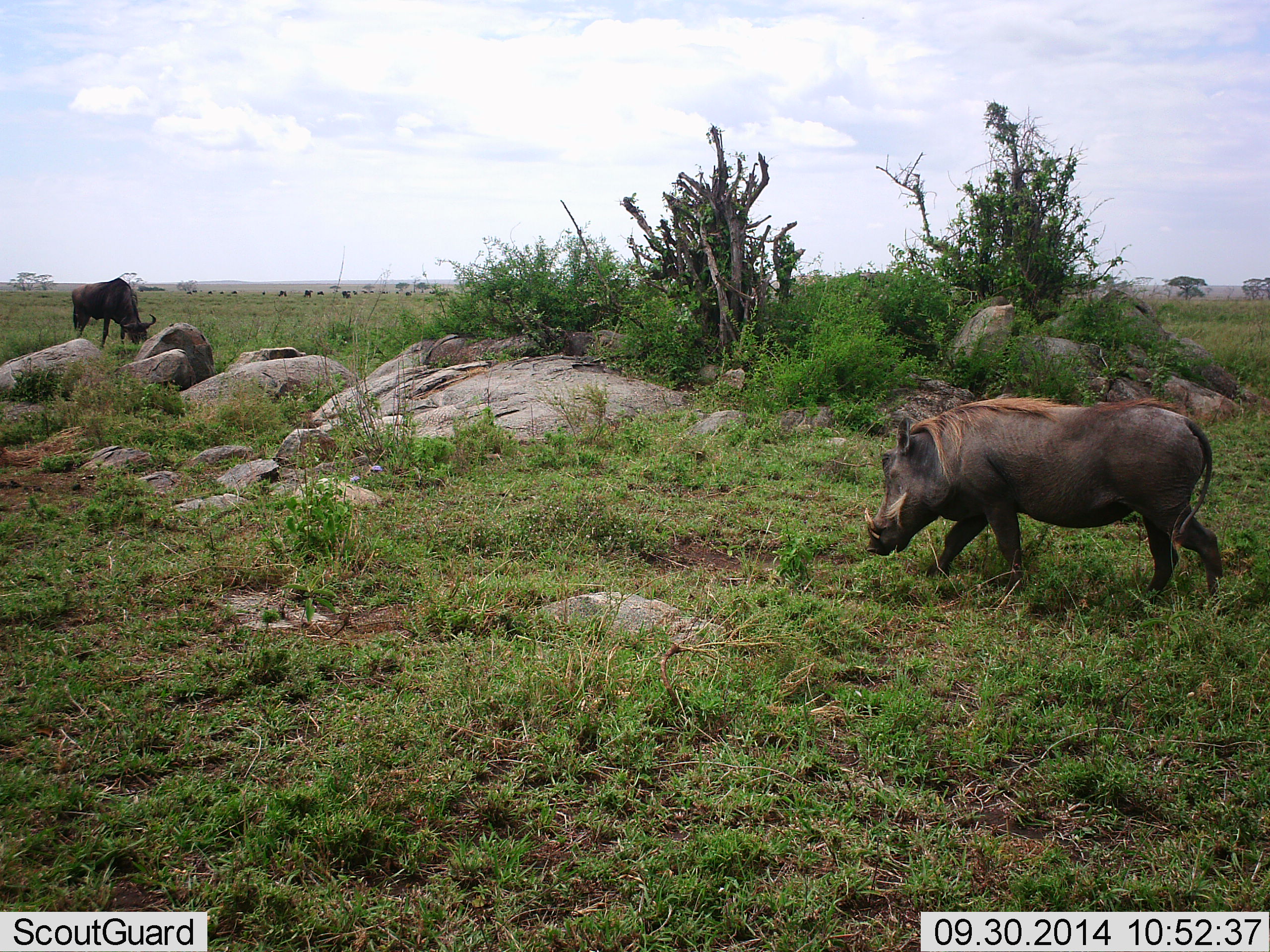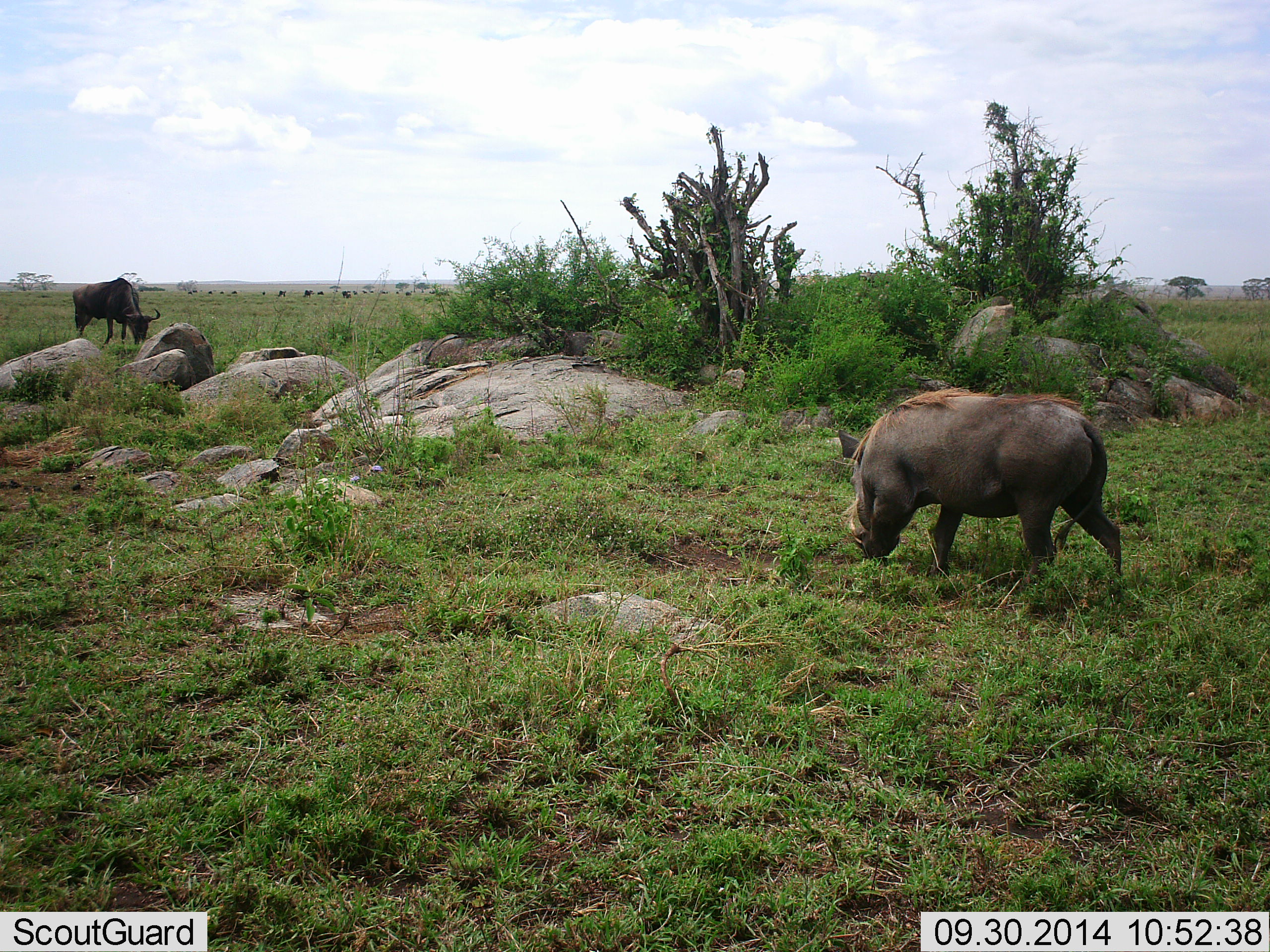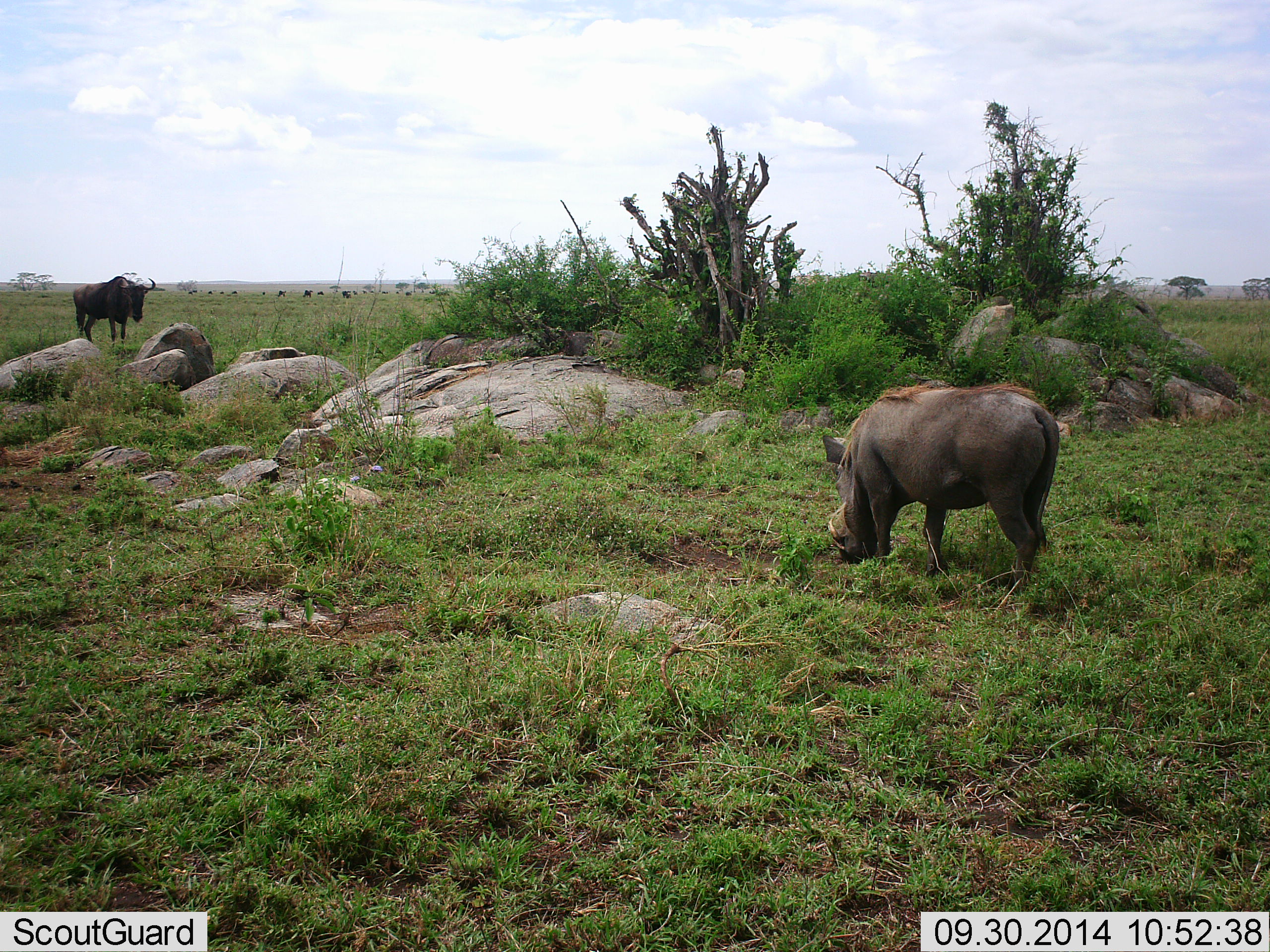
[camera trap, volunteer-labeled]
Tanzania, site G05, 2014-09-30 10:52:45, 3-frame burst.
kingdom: Animalia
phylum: Chordata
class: Mammalia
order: Artiodactyla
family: Suidae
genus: Phacochoerus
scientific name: Phacochoerus africanus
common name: warthog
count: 1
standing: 0%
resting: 0%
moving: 60%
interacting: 0%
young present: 0%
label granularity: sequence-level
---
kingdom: Animalia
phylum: Chordata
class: Mammalia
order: Artiodactyla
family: Bovidae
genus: Connochaetes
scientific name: Connochaetes taurinus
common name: blue wildebeest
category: wildebeest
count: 1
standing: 20%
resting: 0%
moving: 0%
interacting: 0%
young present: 0%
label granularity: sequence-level